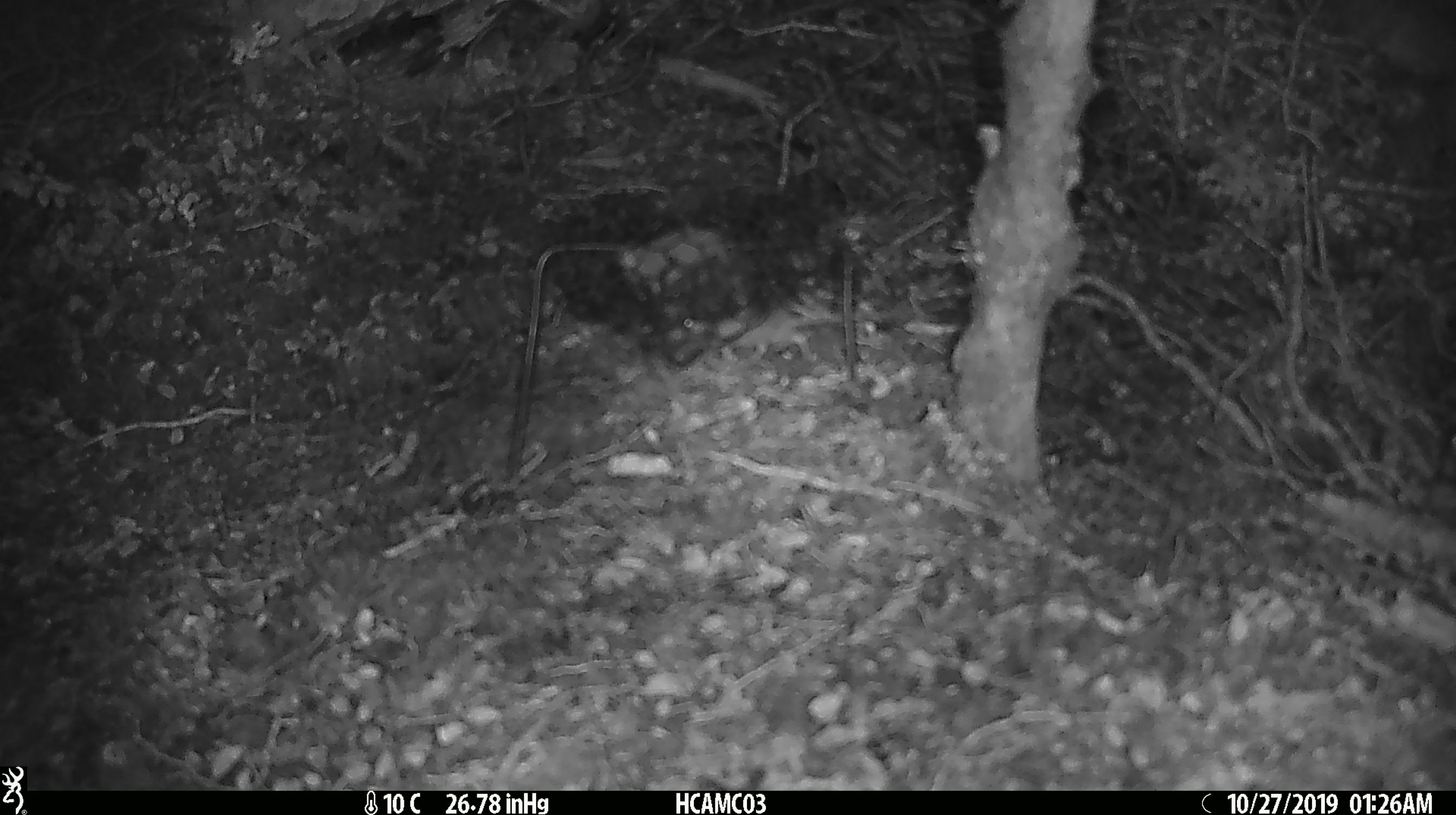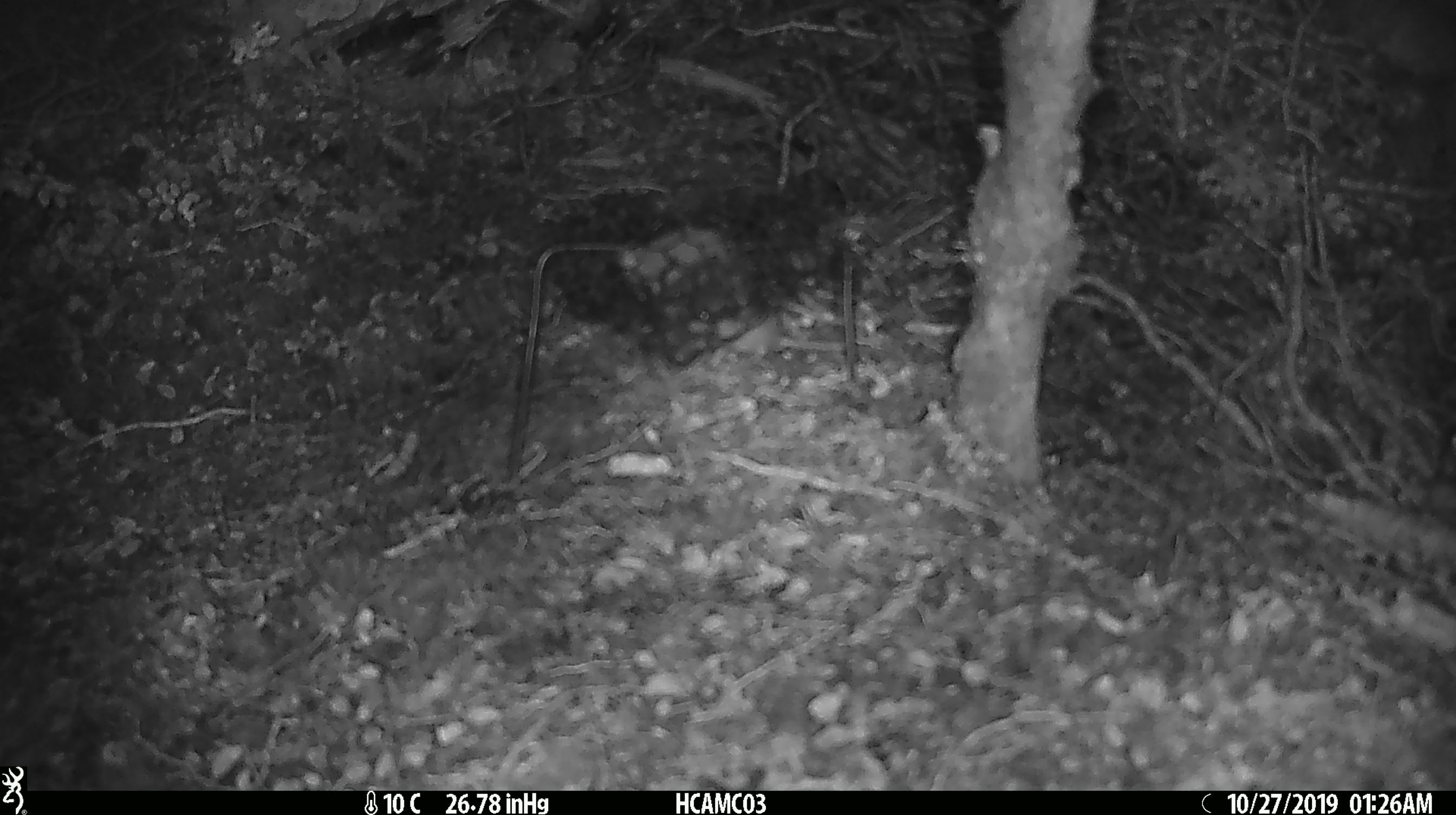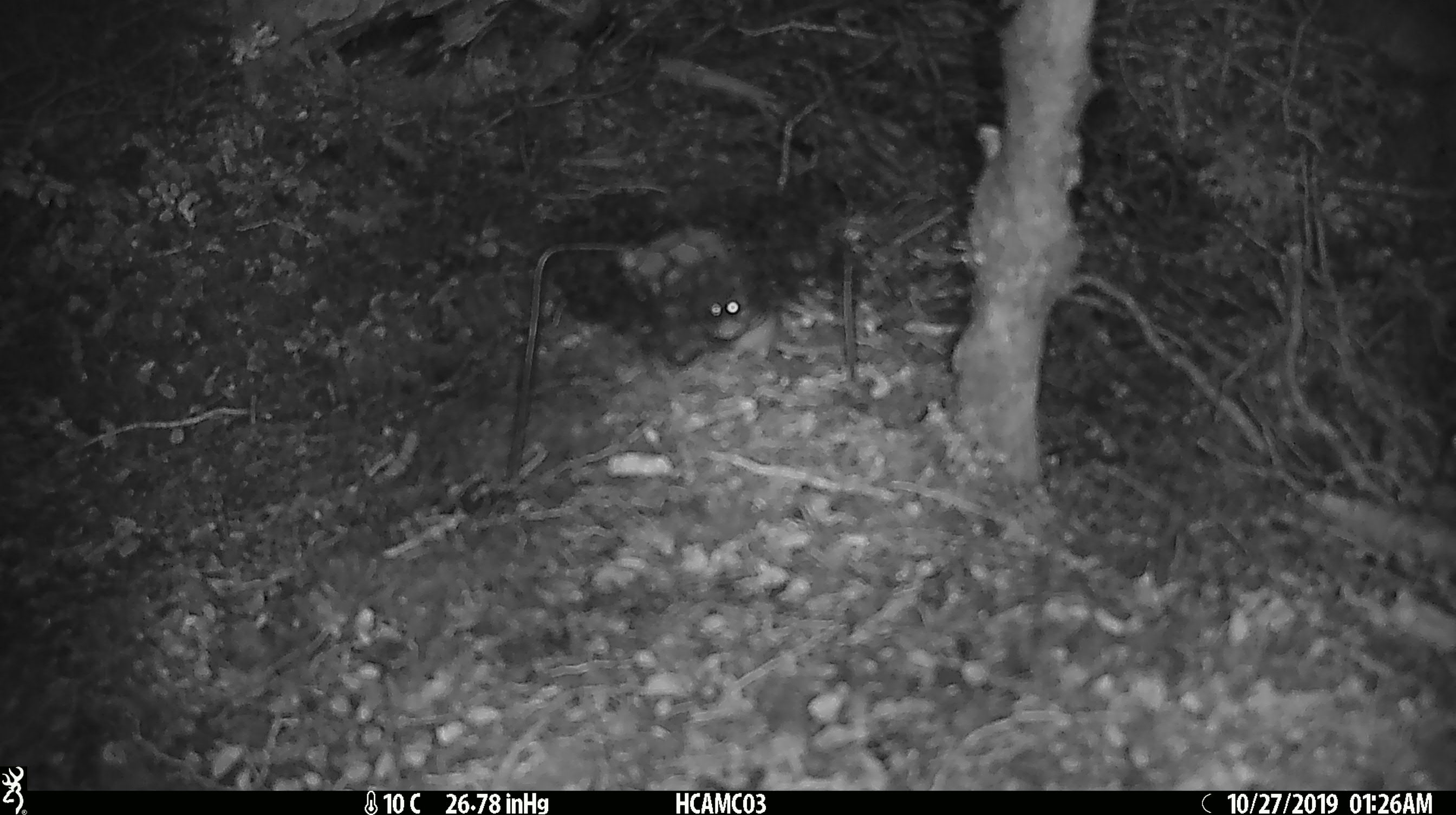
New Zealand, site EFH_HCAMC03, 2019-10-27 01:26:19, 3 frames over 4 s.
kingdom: Animalia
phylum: Chordata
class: Mammalia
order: Rodentia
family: Muridae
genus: Mus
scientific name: Mus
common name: mouse